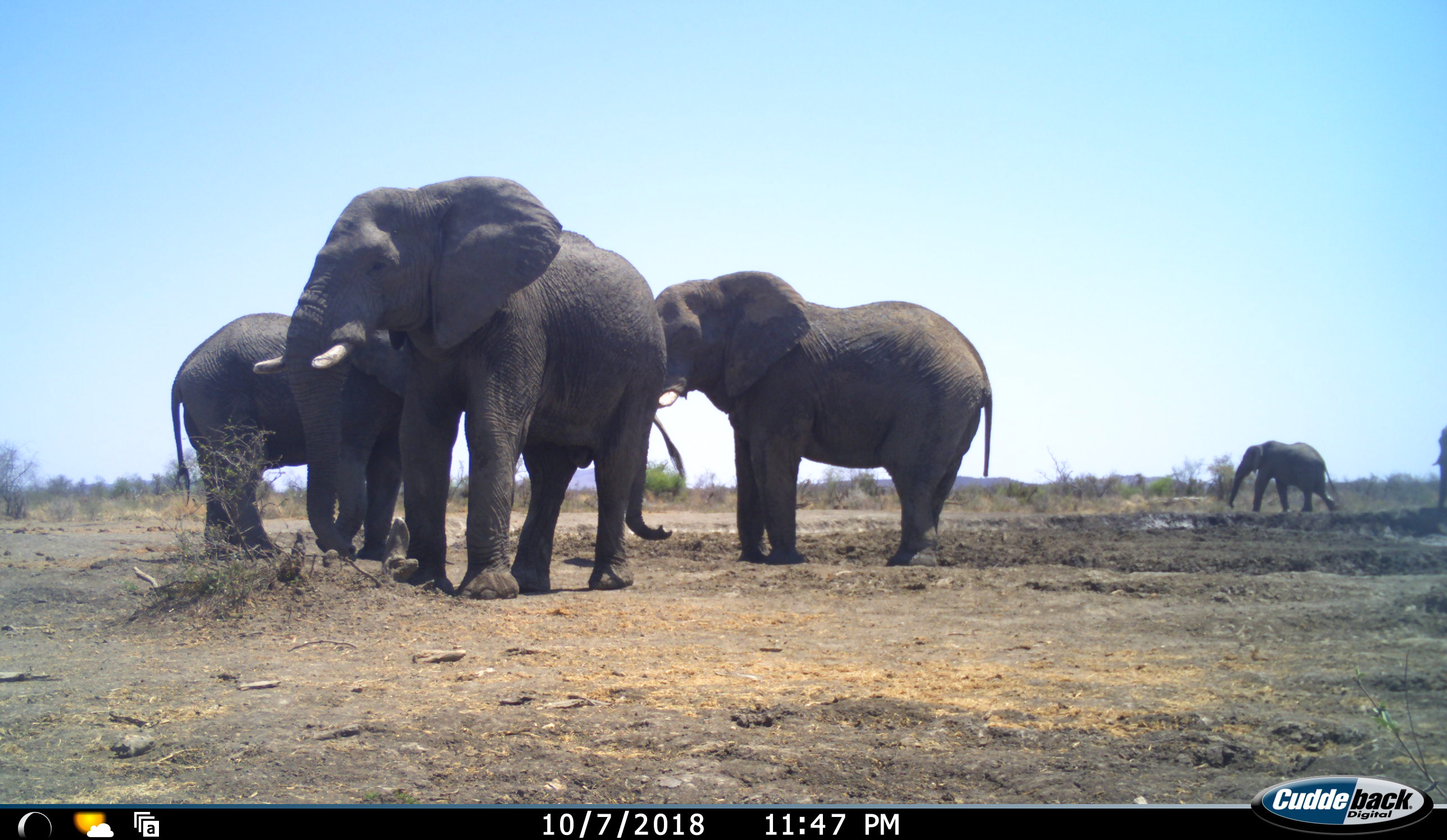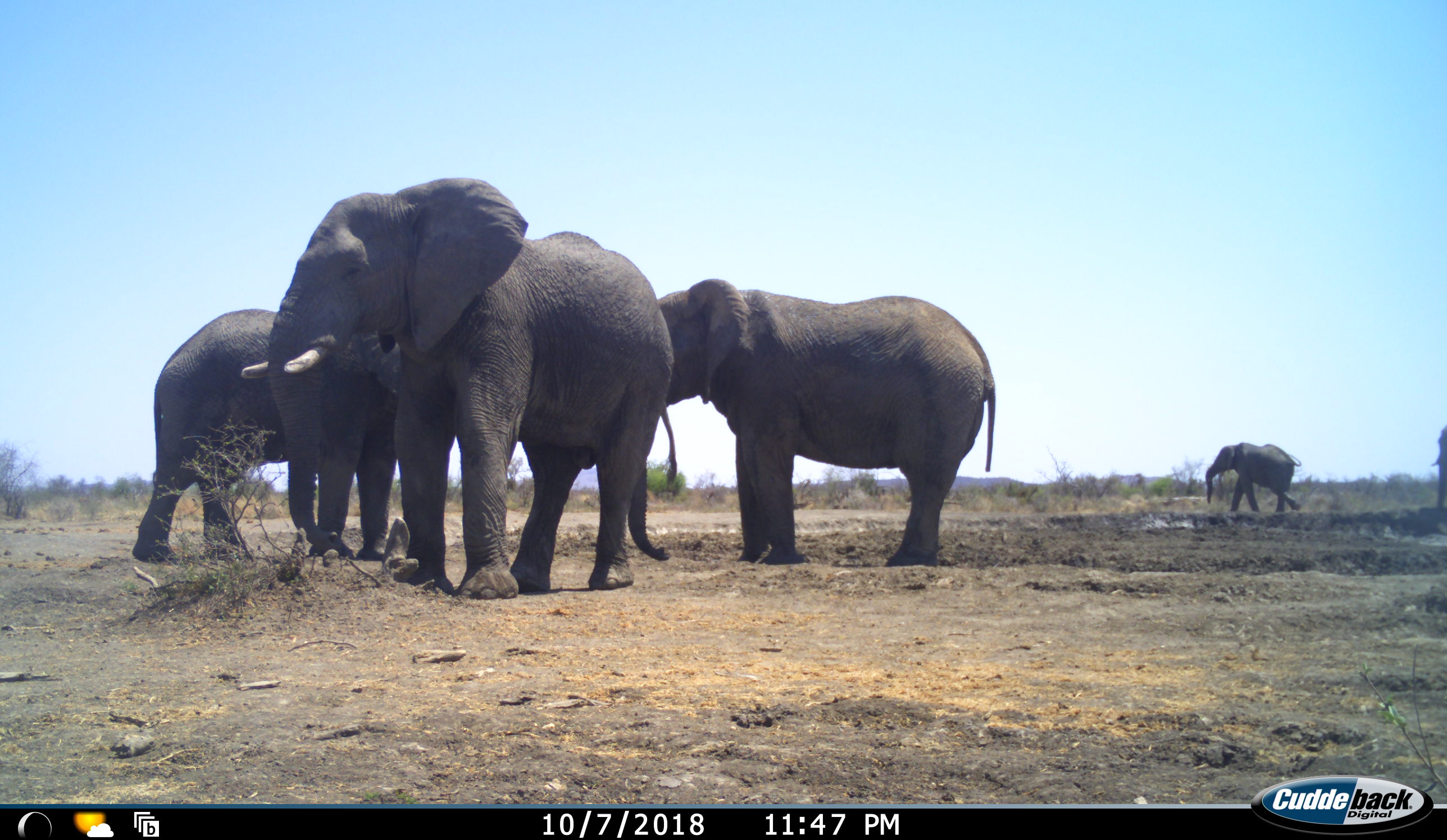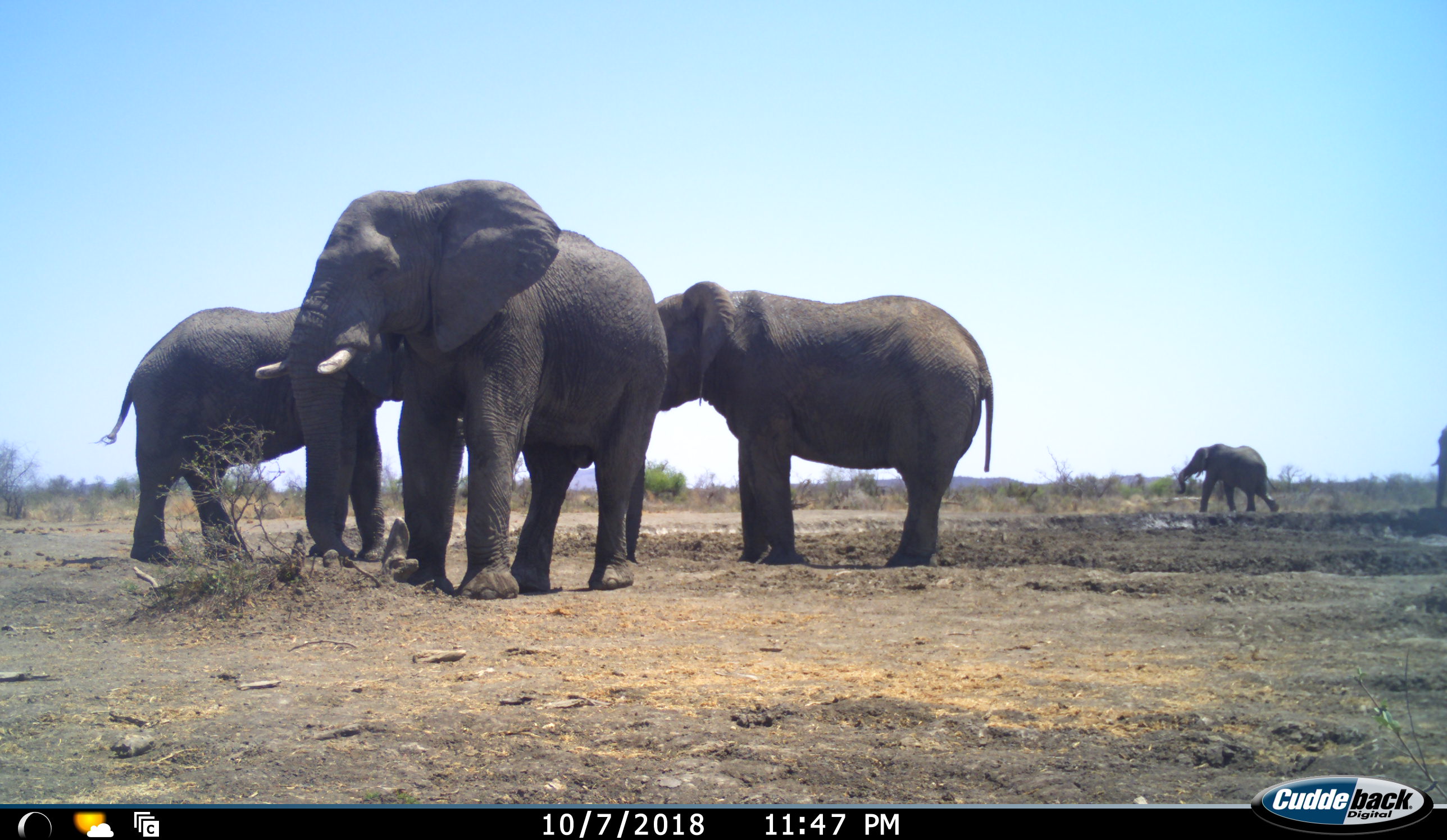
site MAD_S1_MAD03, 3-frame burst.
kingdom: Animalia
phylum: Chordata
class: Mammalia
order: Proboscidea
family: Elephantidae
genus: Loxodonta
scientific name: Loxodonta africana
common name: african bush elephant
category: elephant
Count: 5.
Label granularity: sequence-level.